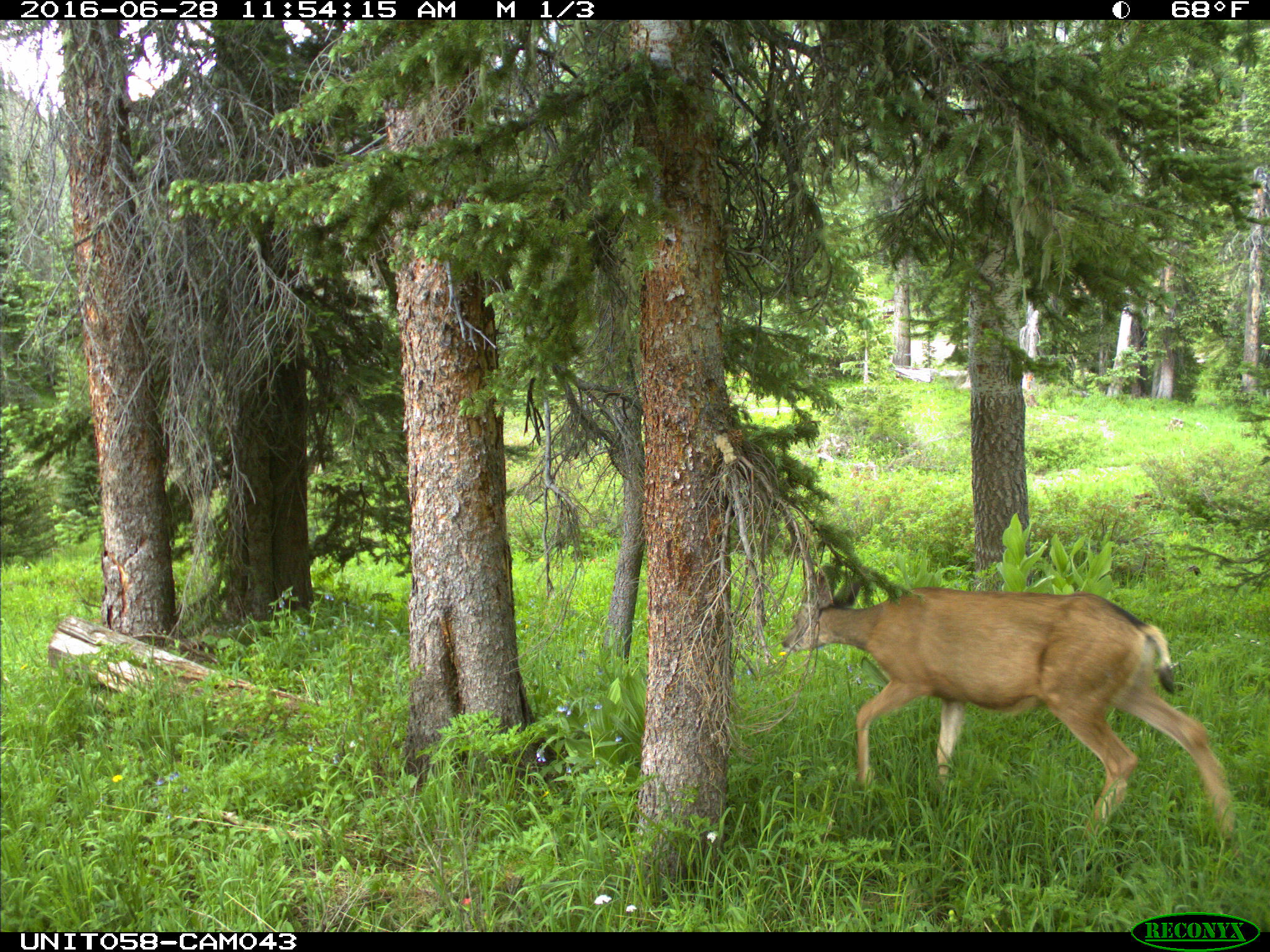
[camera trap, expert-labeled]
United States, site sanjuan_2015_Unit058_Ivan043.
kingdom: Animalia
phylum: Chordata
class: Mammalia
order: Artiodactyla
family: Cervidae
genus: Odocoileus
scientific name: Odocoileus hemionus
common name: mule deer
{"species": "Odocoileus hemionus (mule deer)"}